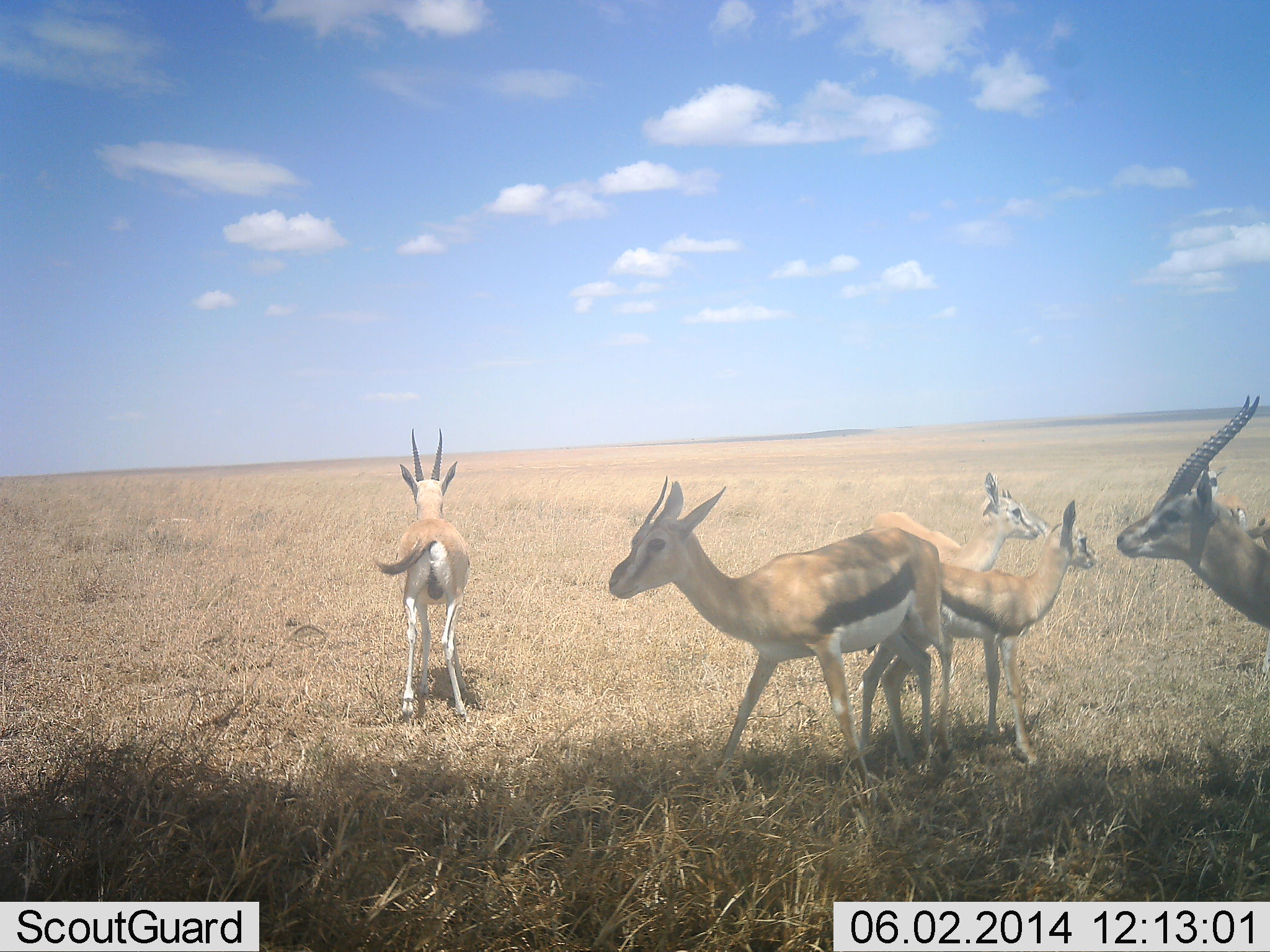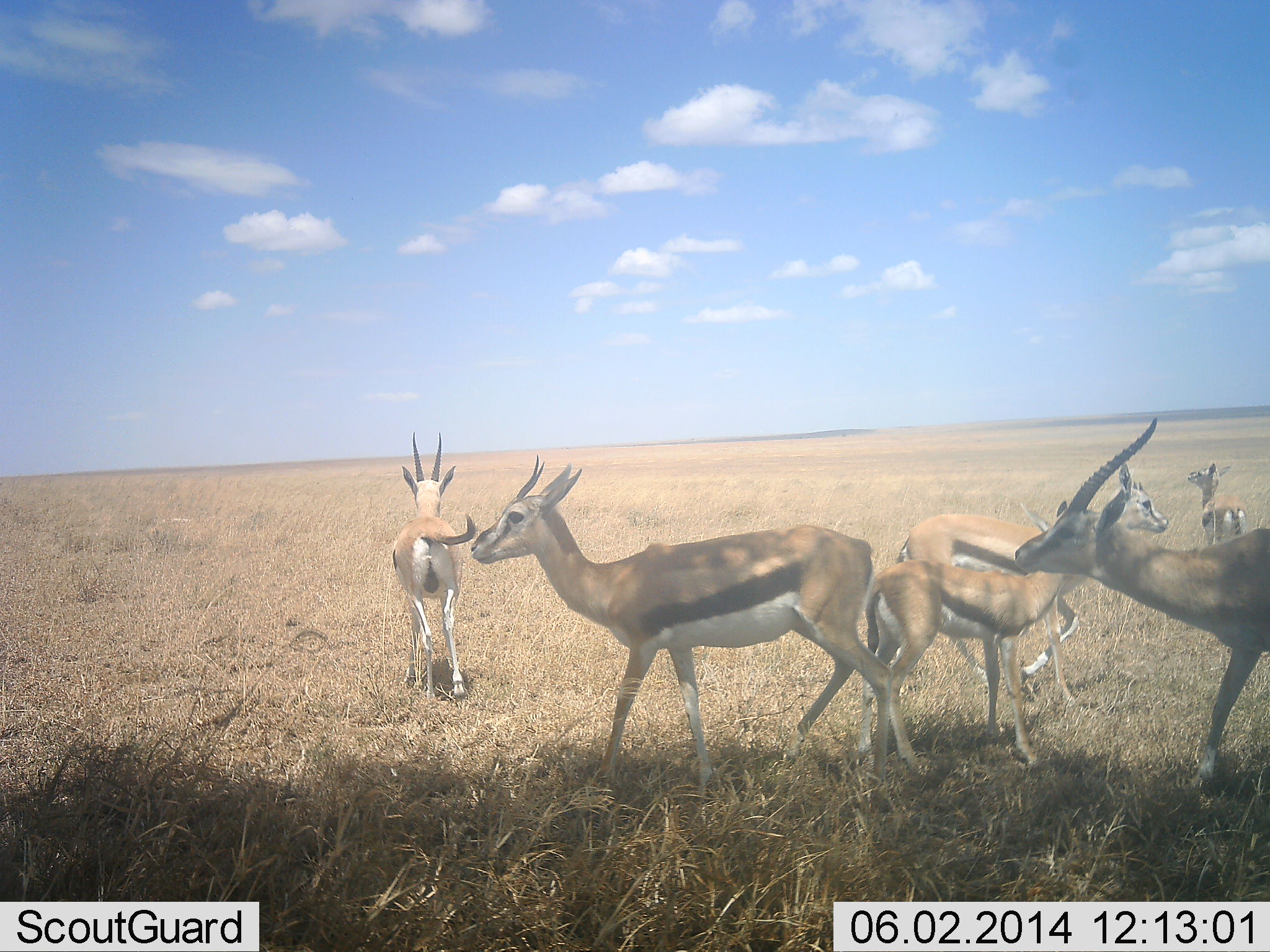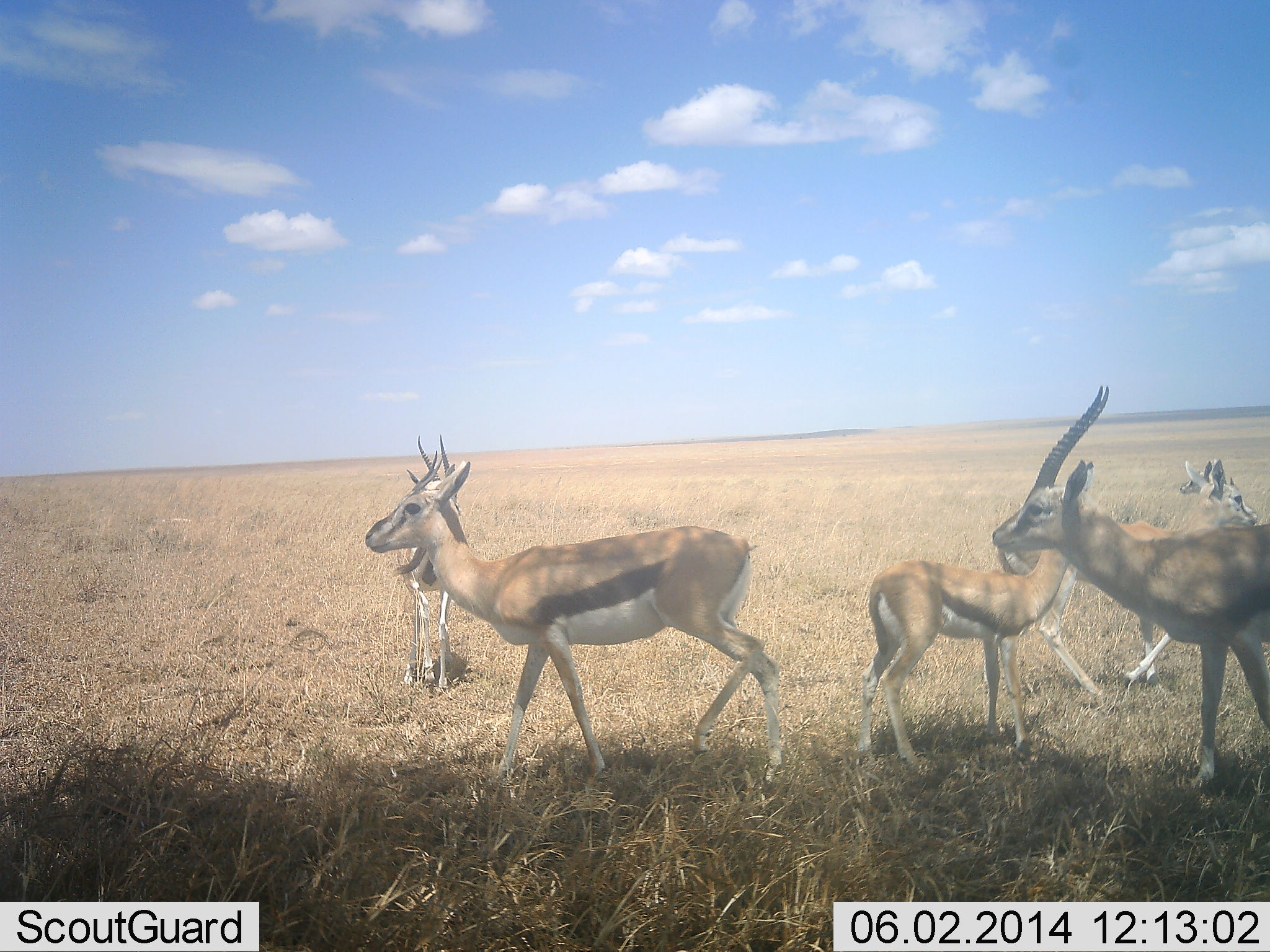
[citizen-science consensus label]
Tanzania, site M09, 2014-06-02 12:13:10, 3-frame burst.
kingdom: Animalia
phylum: Chordata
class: Mammalia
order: Artiodactyla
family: Bovidae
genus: Eudorcas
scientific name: Eudorcas thomsonii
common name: thomson's gazelle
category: gazellethomsons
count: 6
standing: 60%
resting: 0%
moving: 86%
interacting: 7%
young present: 53%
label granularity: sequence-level